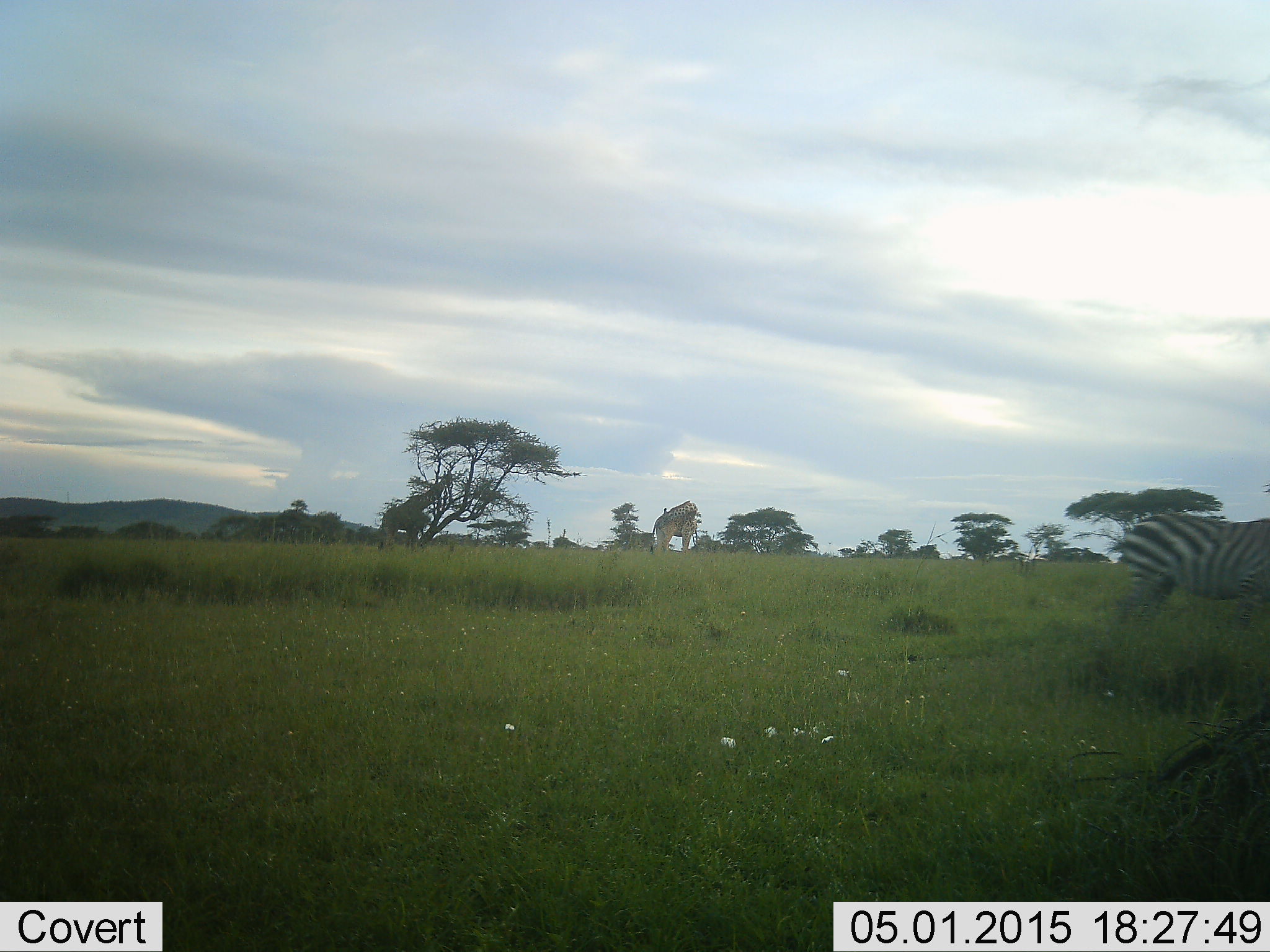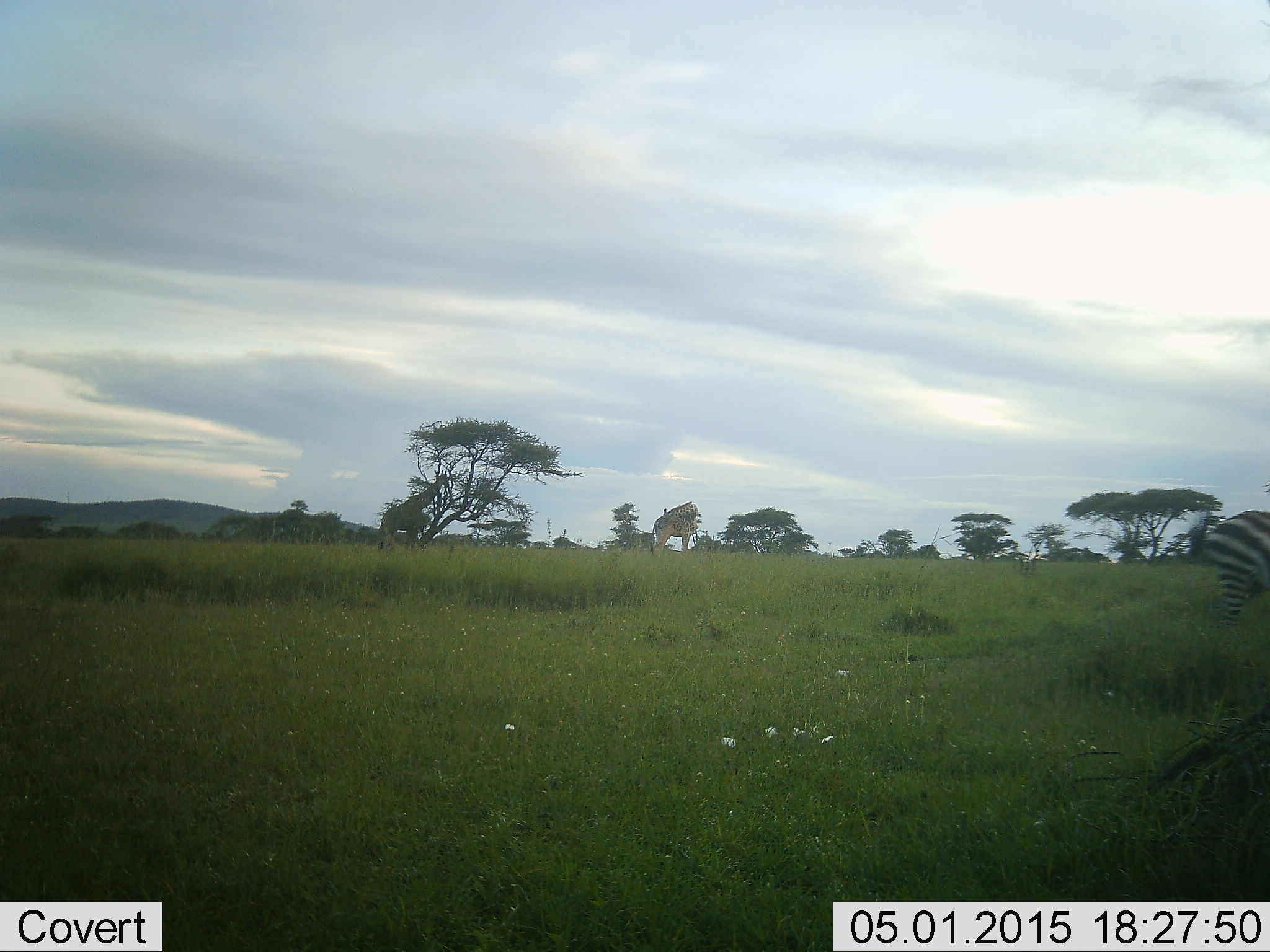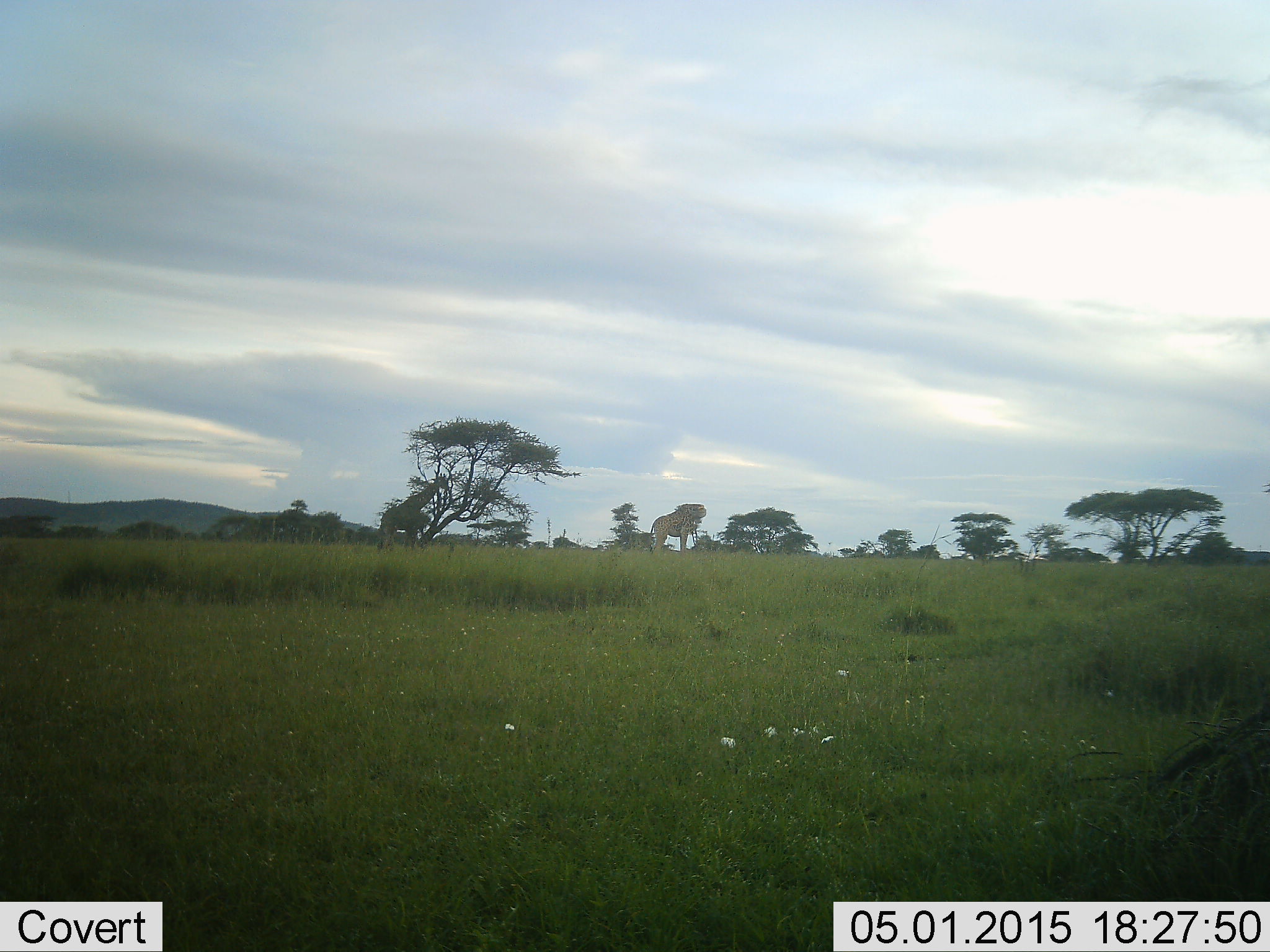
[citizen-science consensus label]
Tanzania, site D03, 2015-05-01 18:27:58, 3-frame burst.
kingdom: Animalia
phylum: Chordata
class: Mammalia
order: Artiodactyla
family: Giraffidae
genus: Giraffa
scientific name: Giraffa camelopardalis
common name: giraffe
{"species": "giraffe (Giraffa camelopardalis)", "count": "2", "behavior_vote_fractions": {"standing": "50%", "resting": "0%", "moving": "0%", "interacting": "0%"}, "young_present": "0%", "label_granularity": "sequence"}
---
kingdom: Animalia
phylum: Chordata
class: Mammalia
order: Perissodactyla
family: Equidae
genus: Equus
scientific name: Equus quagga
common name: plains zebra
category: zebra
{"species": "zebra (plains zebra) (Equus quagga)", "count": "1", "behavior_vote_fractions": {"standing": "17%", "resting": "8%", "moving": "75%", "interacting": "0%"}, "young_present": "0%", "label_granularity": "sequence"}